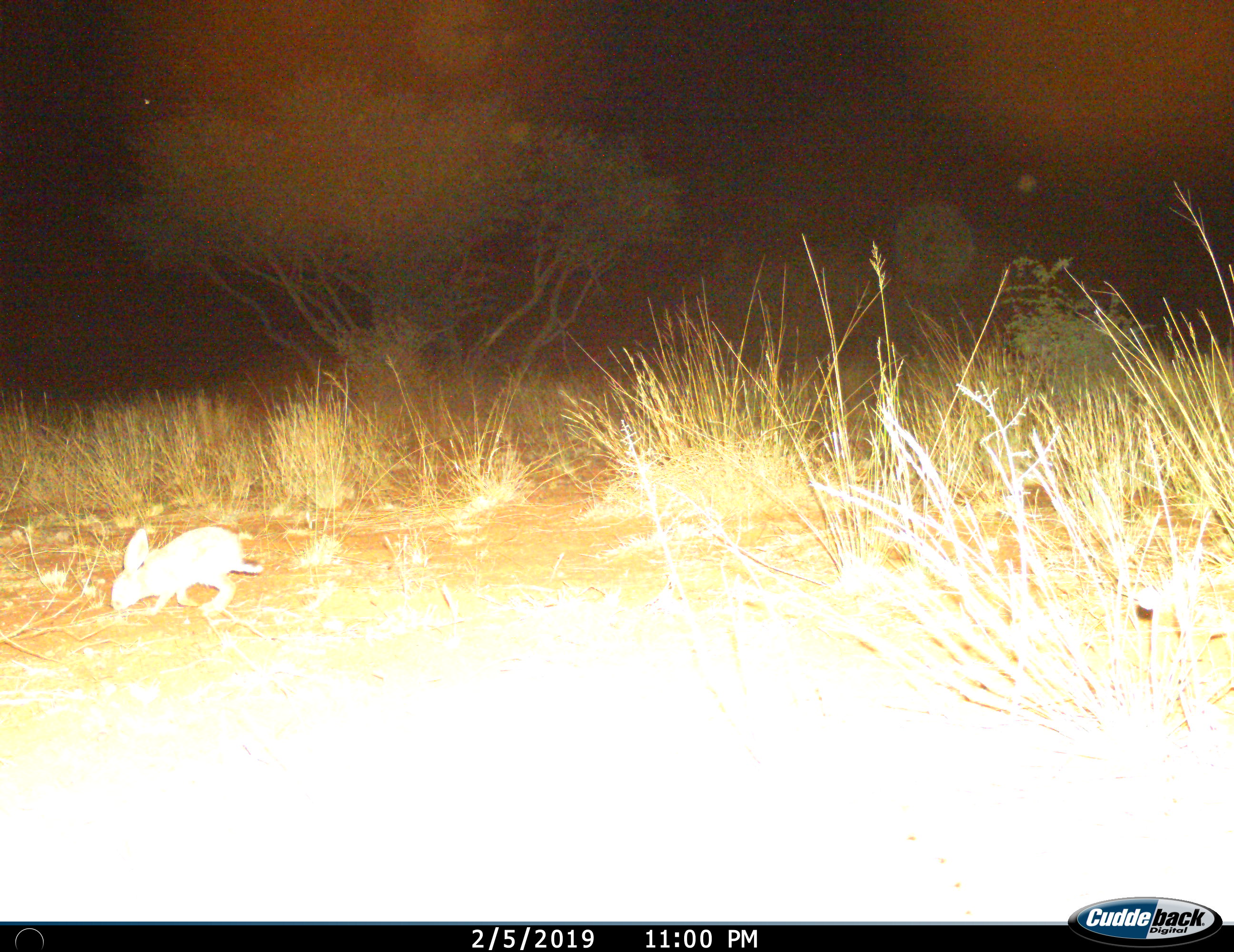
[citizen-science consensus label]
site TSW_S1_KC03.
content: unidentified animal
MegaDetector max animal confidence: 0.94